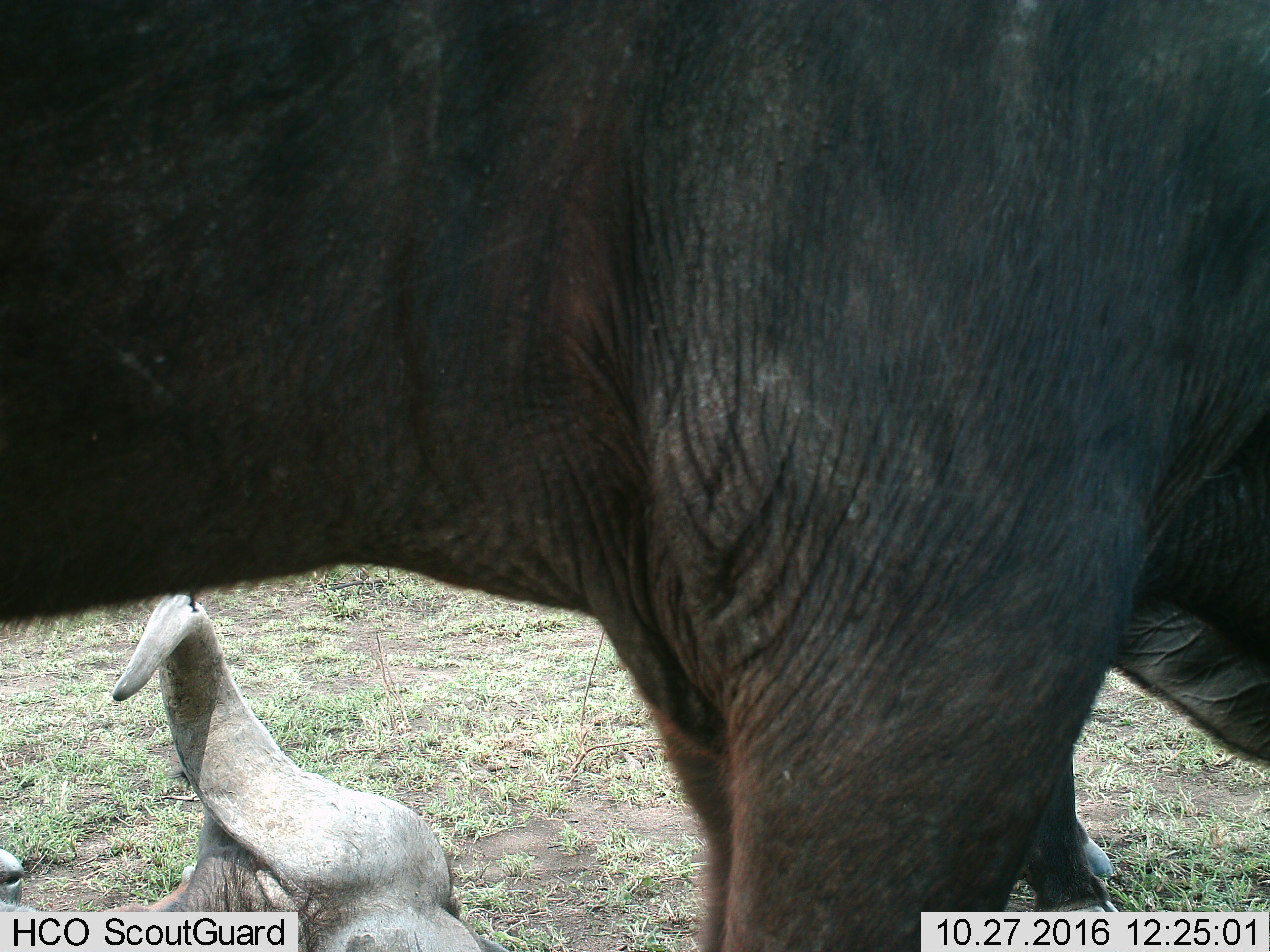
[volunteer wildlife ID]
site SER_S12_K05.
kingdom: Animalia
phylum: Chordata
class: Mammalia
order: Artiodactyla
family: Bovidae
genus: Syncerus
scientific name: Syncerus caffer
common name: african buffalo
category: buffalo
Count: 3.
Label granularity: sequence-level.